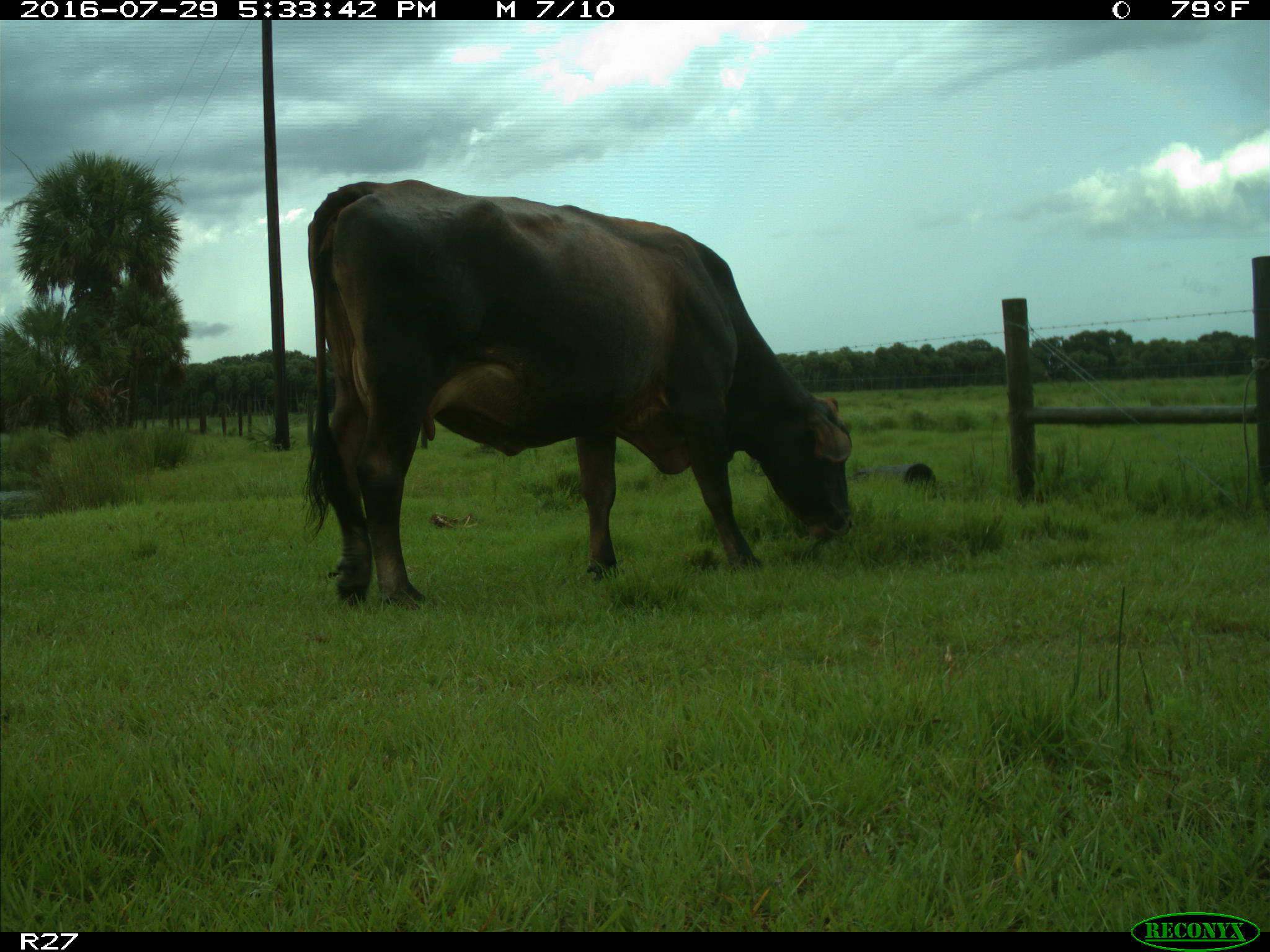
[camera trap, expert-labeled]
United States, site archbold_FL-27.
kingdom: Animalia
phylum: Chordata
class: Mammalia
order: Artiodactyla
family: Bovidae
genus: Bos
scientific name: Bos taurus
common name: domestic cow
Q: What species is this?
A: Bos taurus (domestic cow).